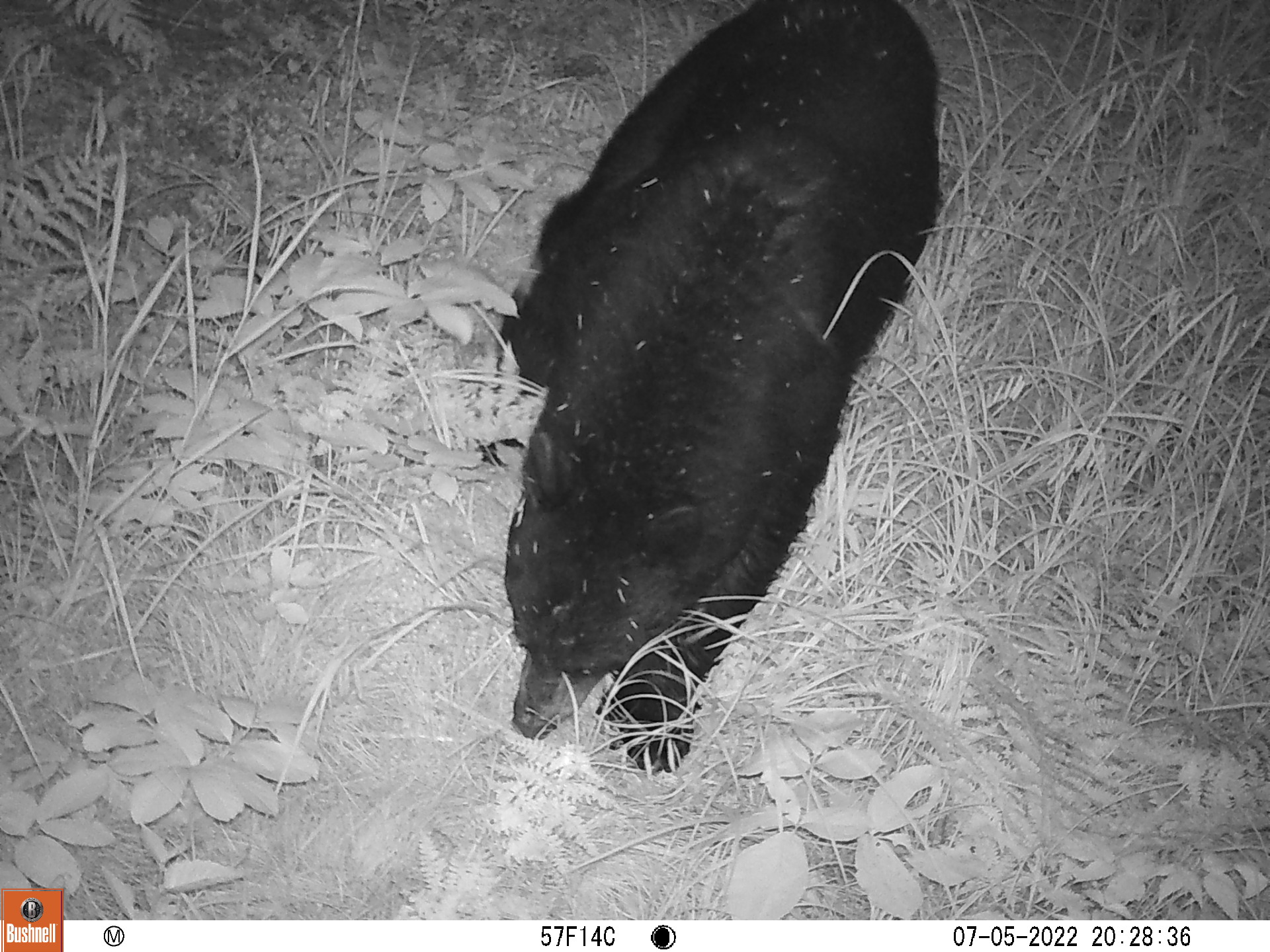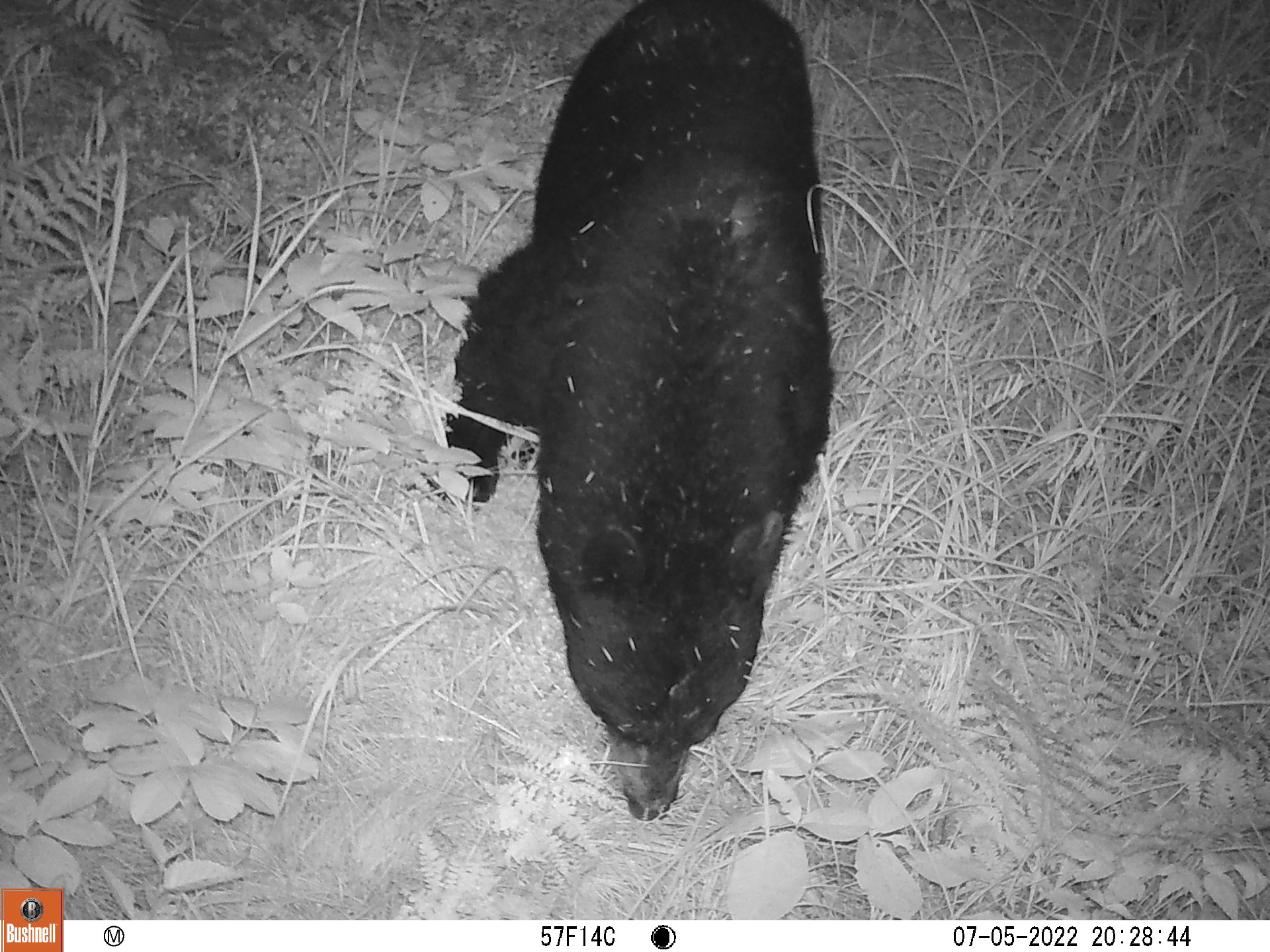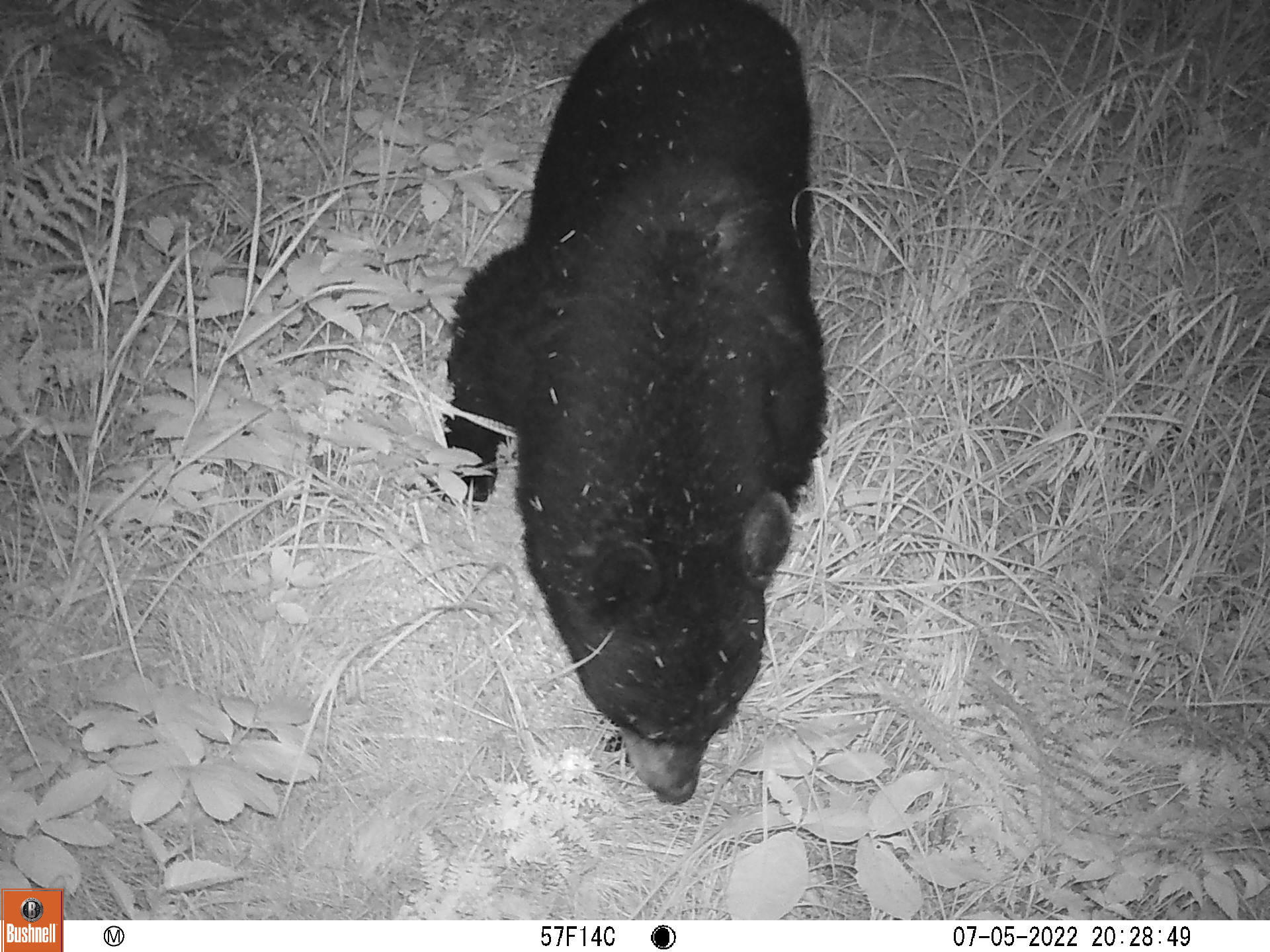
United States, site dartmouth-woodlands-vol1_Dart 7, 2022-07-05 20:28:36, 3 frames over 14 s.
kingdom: Animalia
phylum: Chordata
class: Mammalia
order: Carnivora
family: Ursidae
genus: Ursus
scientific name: Ursus americanus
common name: black bear